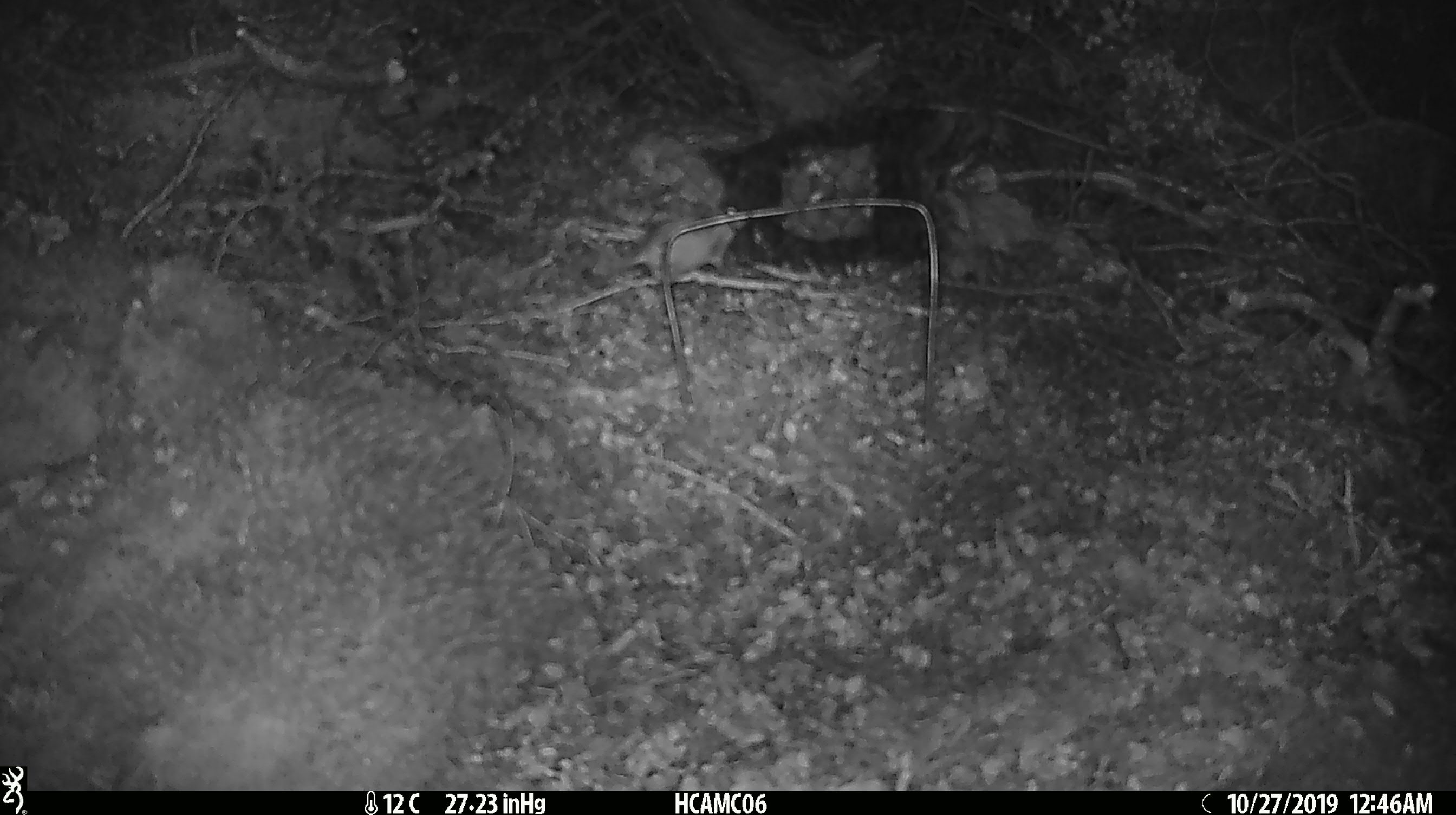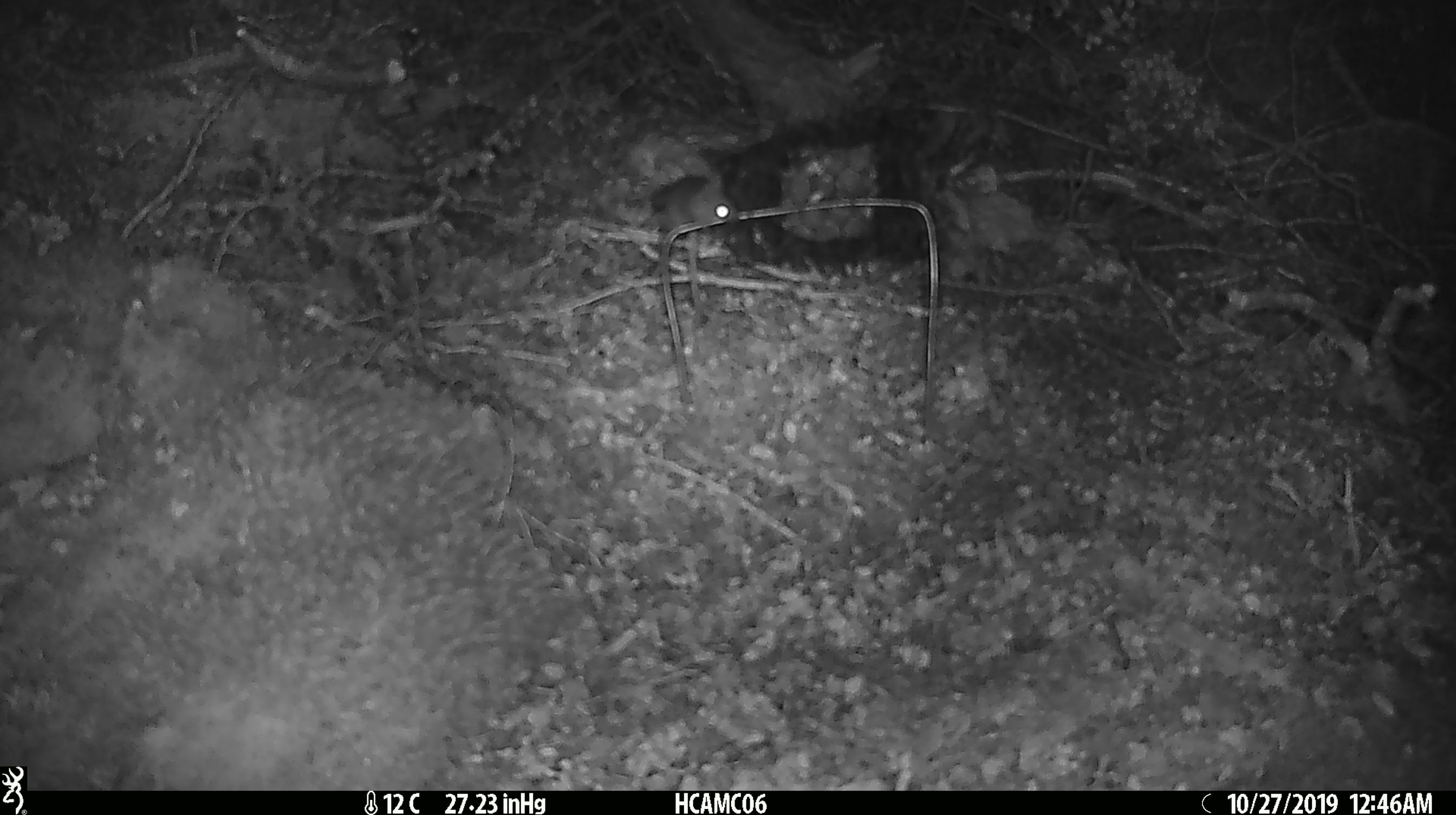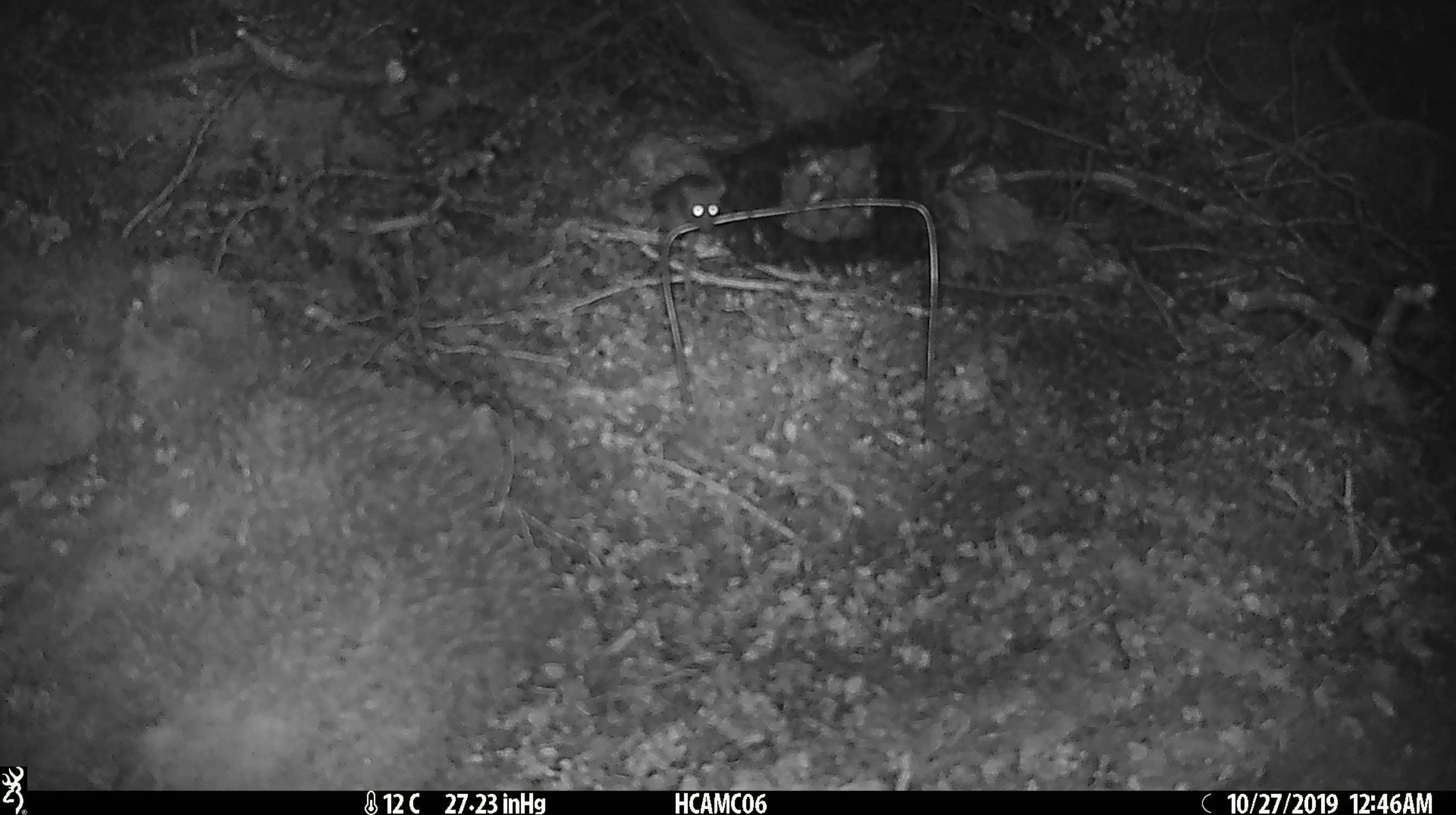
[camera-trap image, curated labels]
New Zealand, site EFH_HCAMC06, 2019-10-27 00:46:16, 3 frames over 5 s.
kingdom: Animalia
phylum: Chordata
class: Mammalia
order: Rodentia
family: Muridae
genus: Mus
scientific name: Mus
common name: mouse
Mouse (Mus).